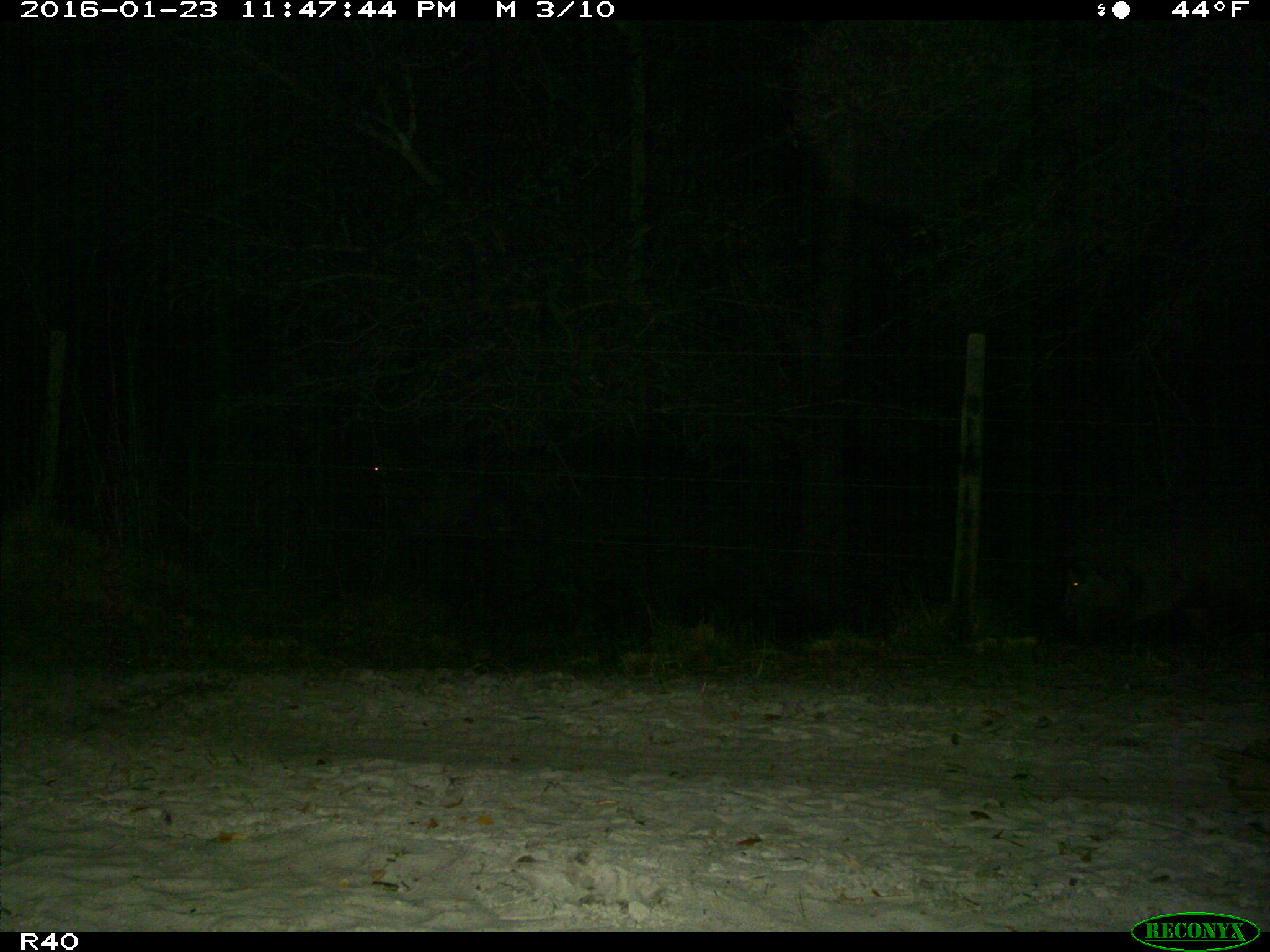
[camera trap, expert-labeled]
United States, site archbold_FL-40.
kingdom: Animalia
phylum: Chordata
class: Mammalia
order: Artiodactyla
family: Suidae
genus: Sus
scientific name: Sus scrofa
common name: wild boar